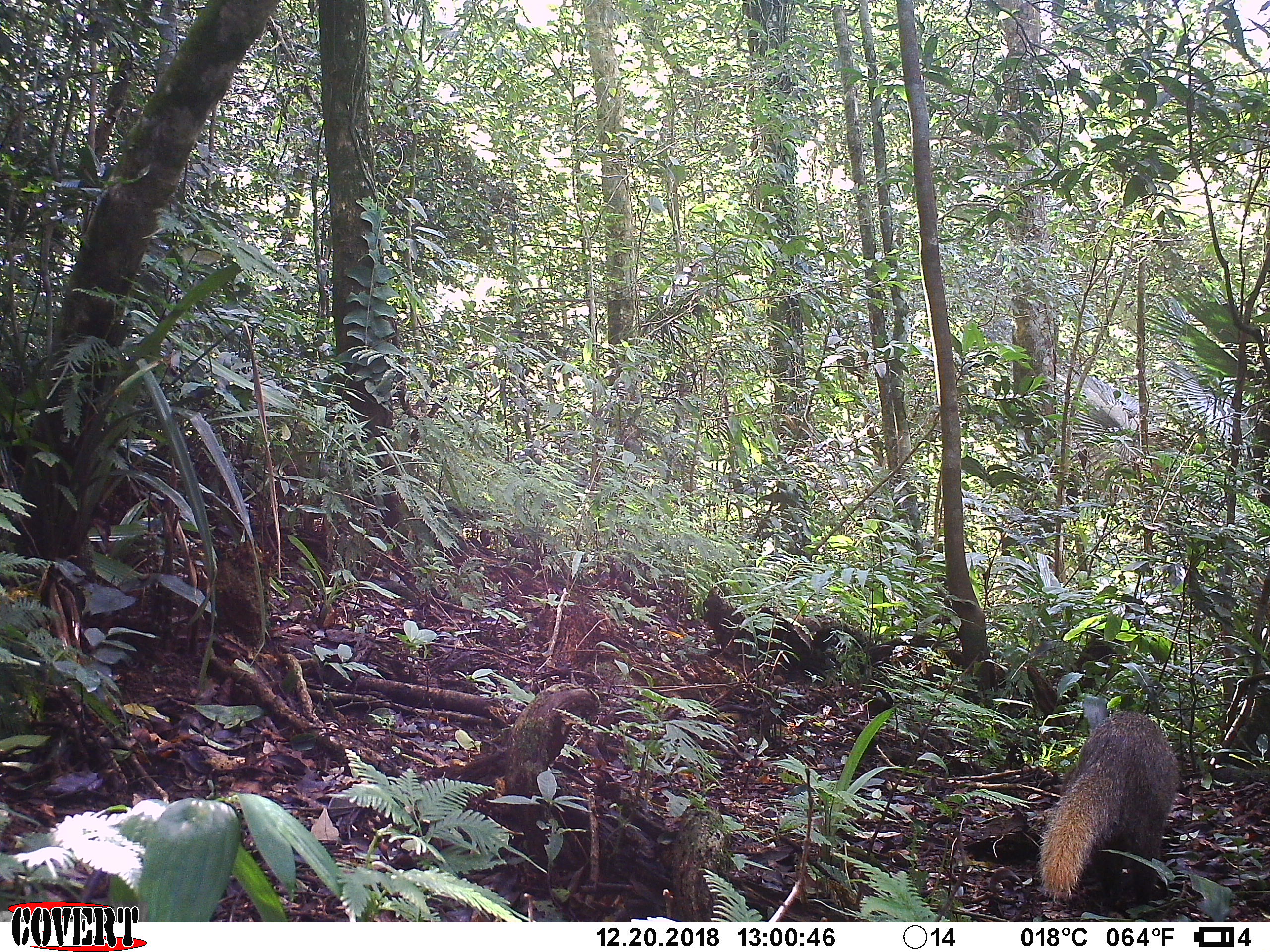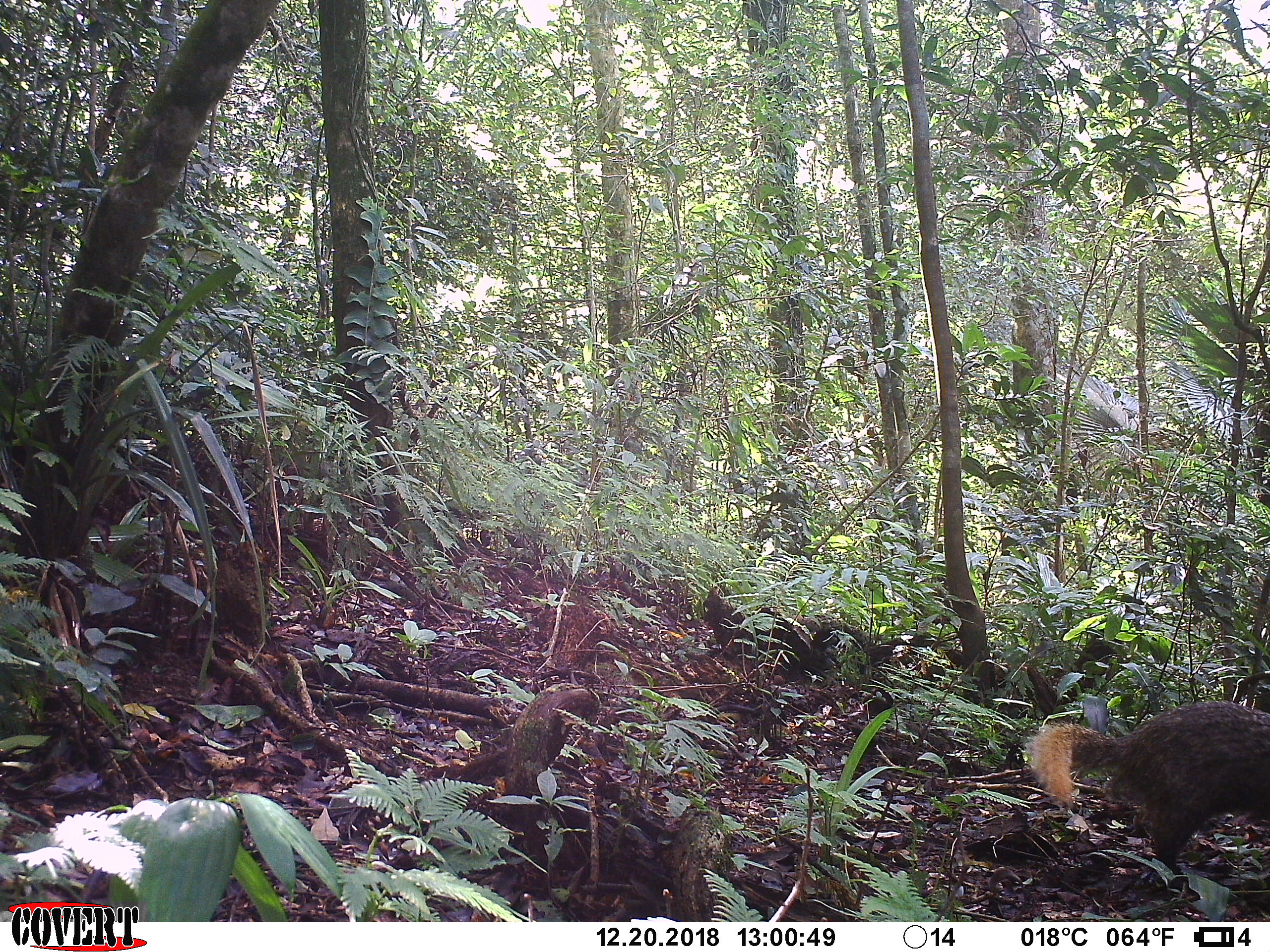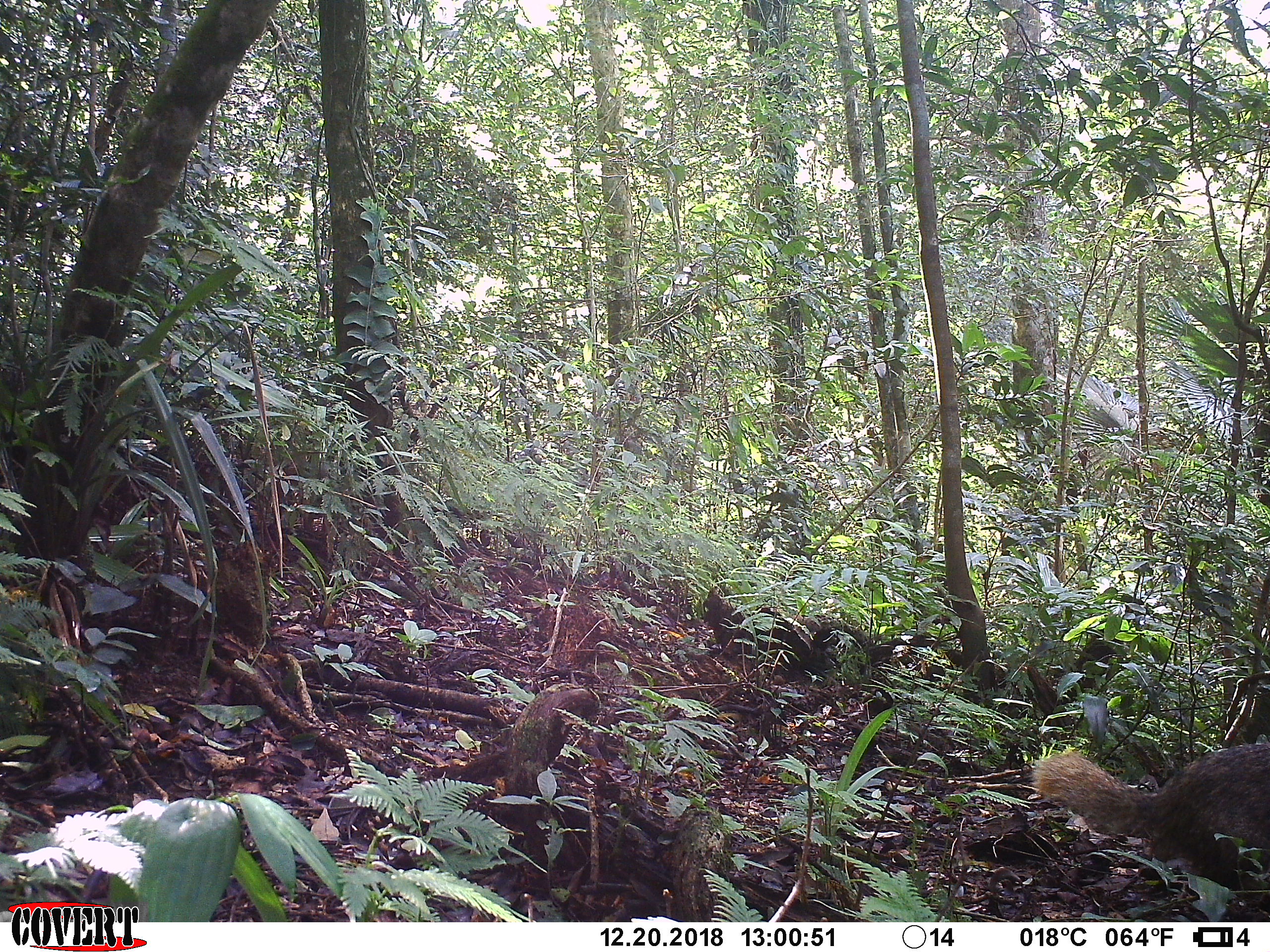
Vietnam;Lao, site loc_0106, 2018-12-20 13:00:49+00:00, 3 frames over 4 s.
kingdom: Animalia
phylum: Chordata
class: Mammalia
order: Carnivora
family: Herpestidae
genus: Urva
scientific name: Urva urva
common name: crab-eating mongoose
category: crab eating mongoose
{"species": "crab eating mongoose (crab-eating mongoose) (Urva urva)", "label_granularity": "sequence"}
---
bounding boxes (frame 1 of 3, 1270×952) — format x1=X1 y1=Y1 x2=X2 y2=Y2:
crab eating mongoose: x1=1033 y1=710 x2=1179 y2=909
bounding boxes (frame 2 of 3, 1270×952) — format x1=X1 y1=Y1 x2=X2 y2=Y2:
crab eating mongoose: x1=1023 y1=701 x2=1270 y2=876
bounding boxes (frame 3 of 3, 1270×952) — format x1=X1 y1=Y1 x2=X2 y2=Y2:
crab eating mongoose: x1=1027 y1=744 x2=1270 y2=887